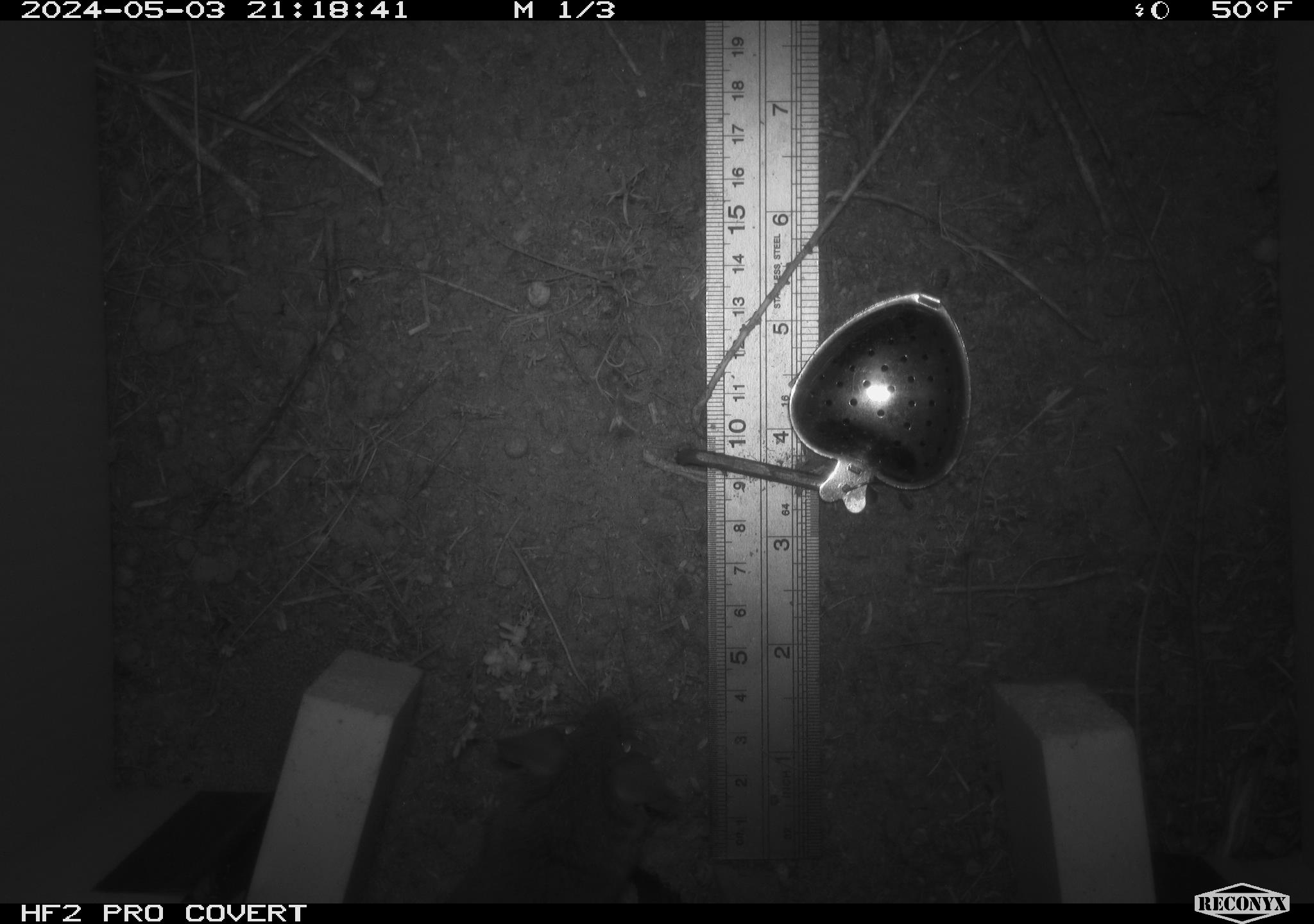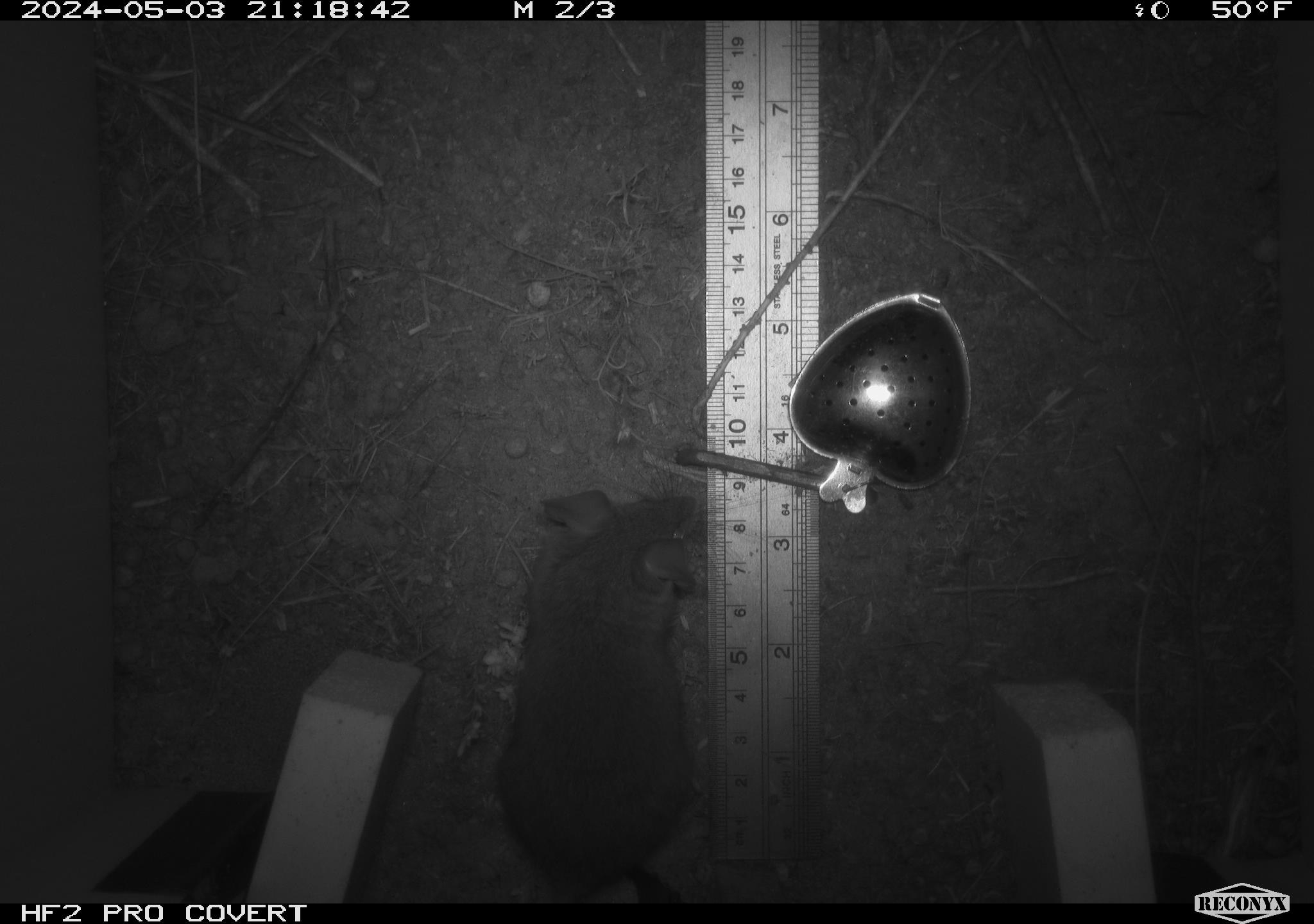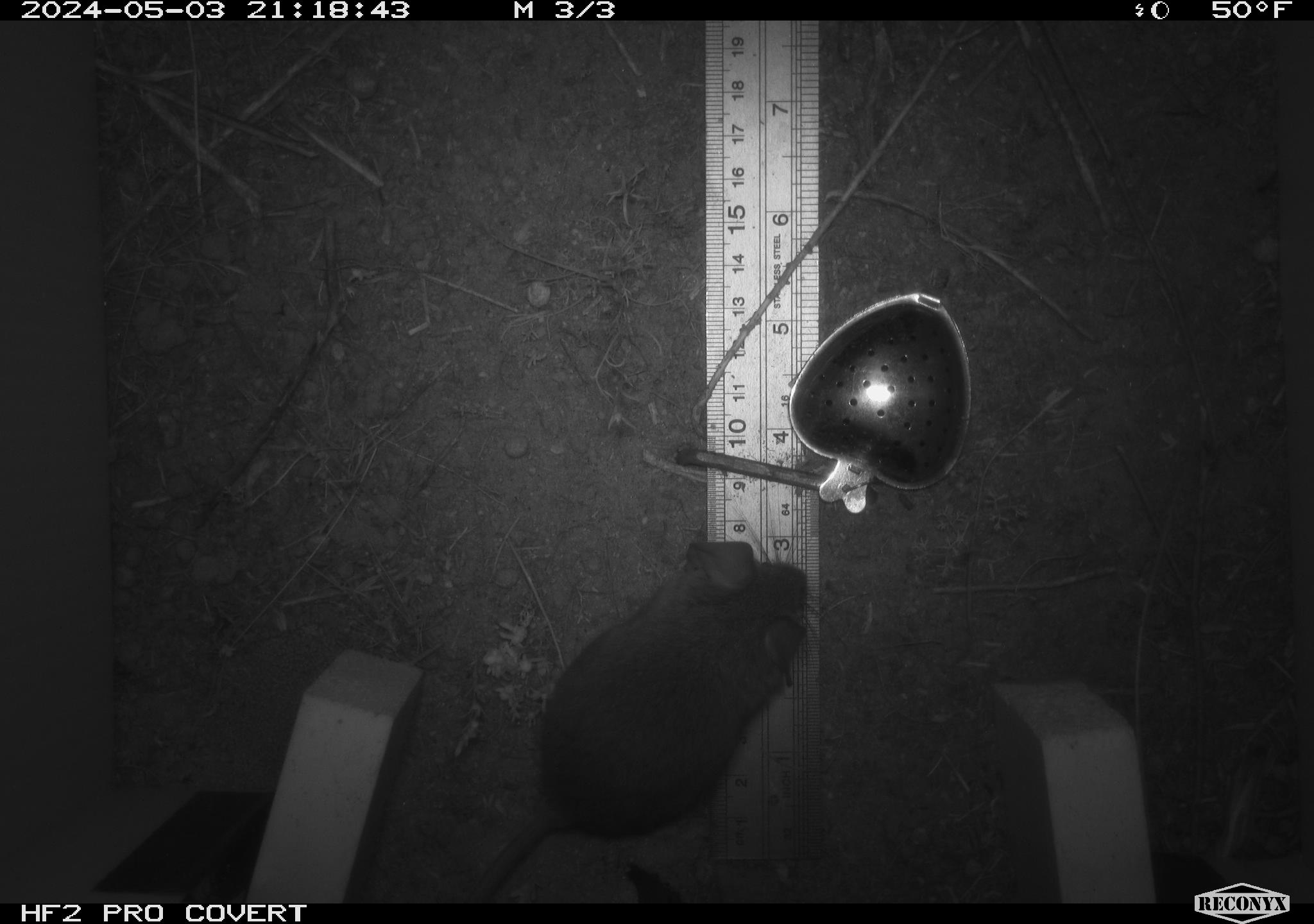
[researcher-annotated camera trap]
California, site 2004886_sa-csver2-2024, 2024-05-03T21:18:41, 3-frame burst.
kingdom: Animalia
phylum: Chordata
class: Mammalia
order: Rodentia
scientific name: Rodentia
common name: rodent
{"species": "rodent (Rodentia)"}